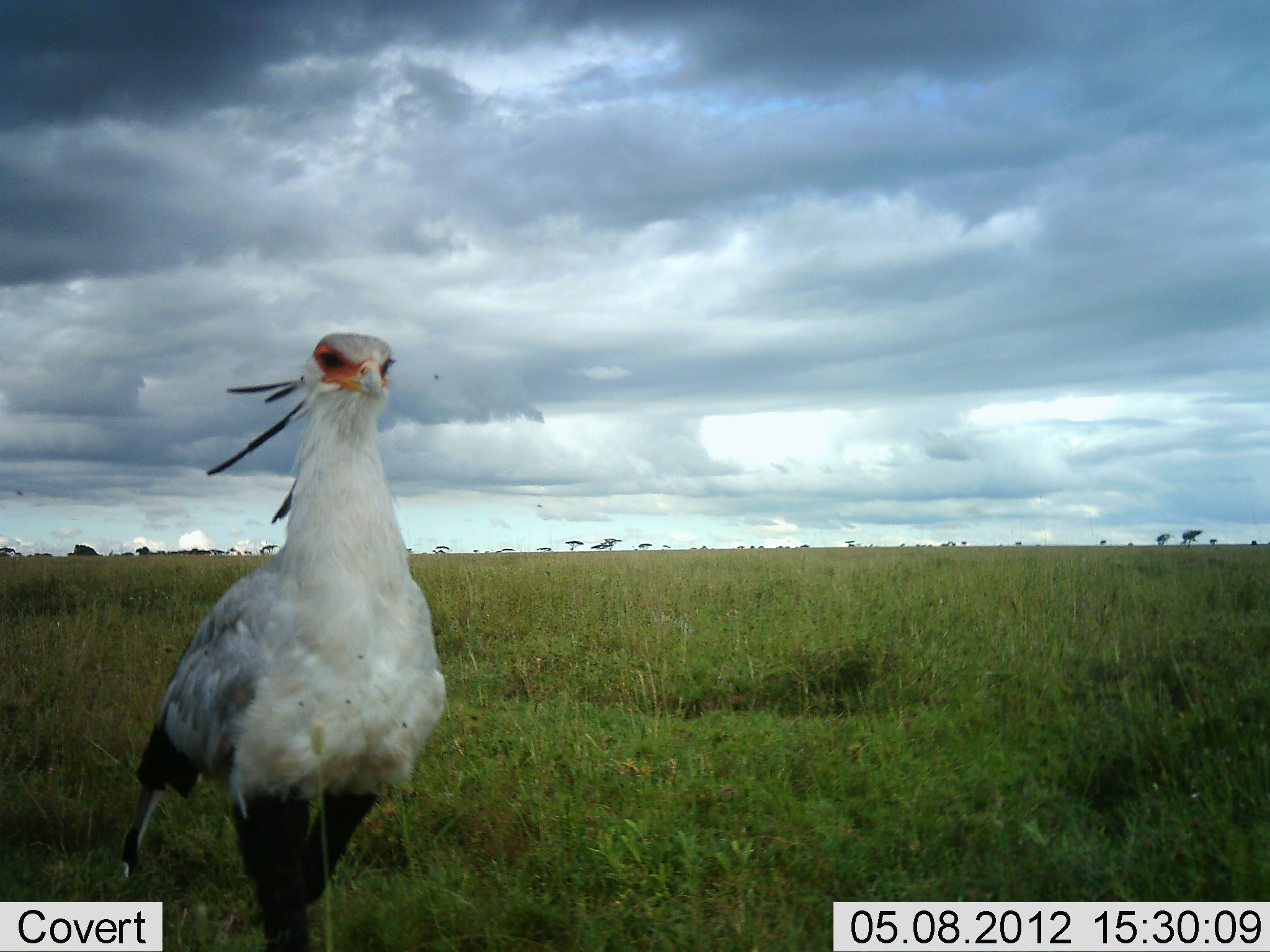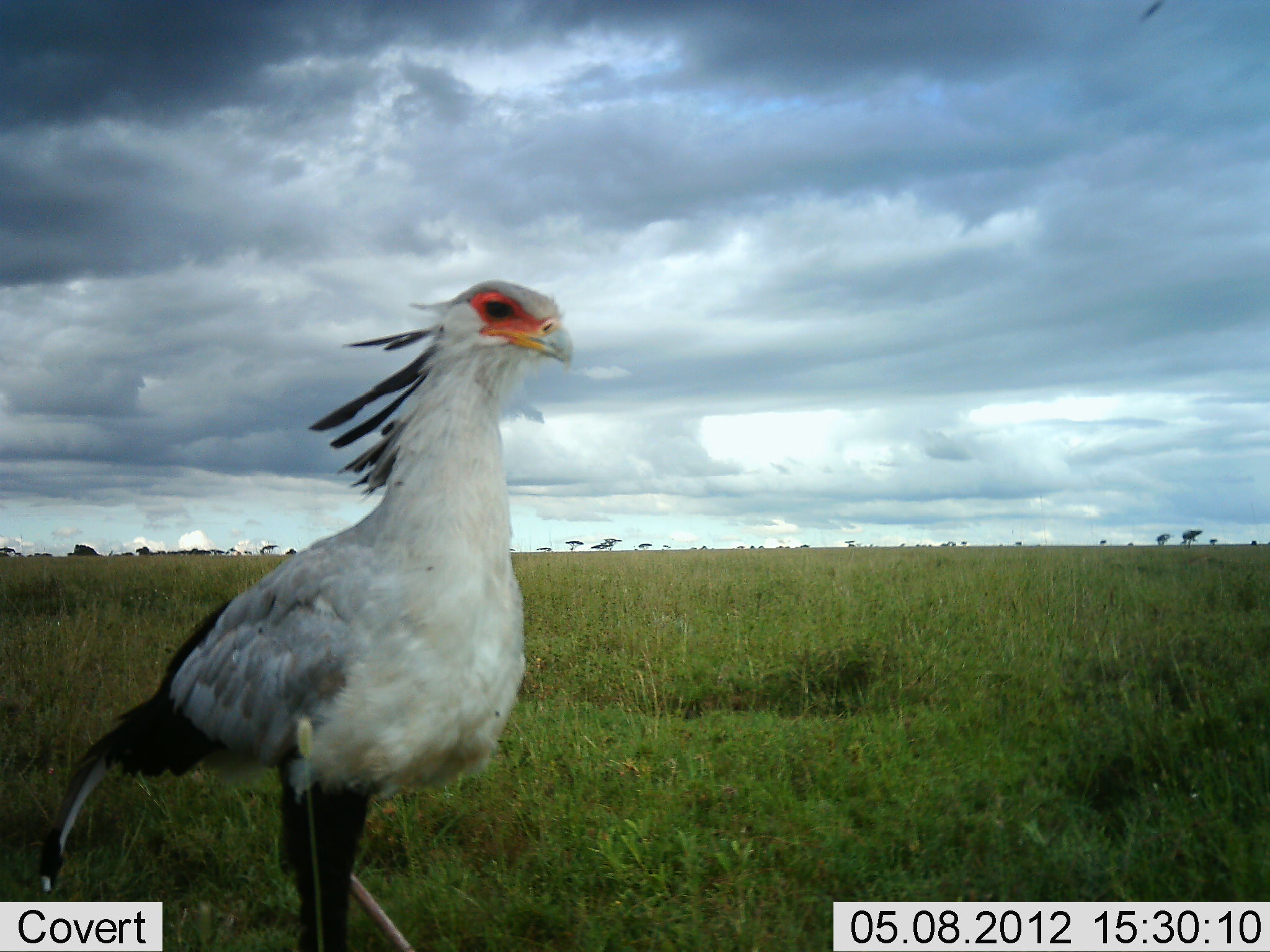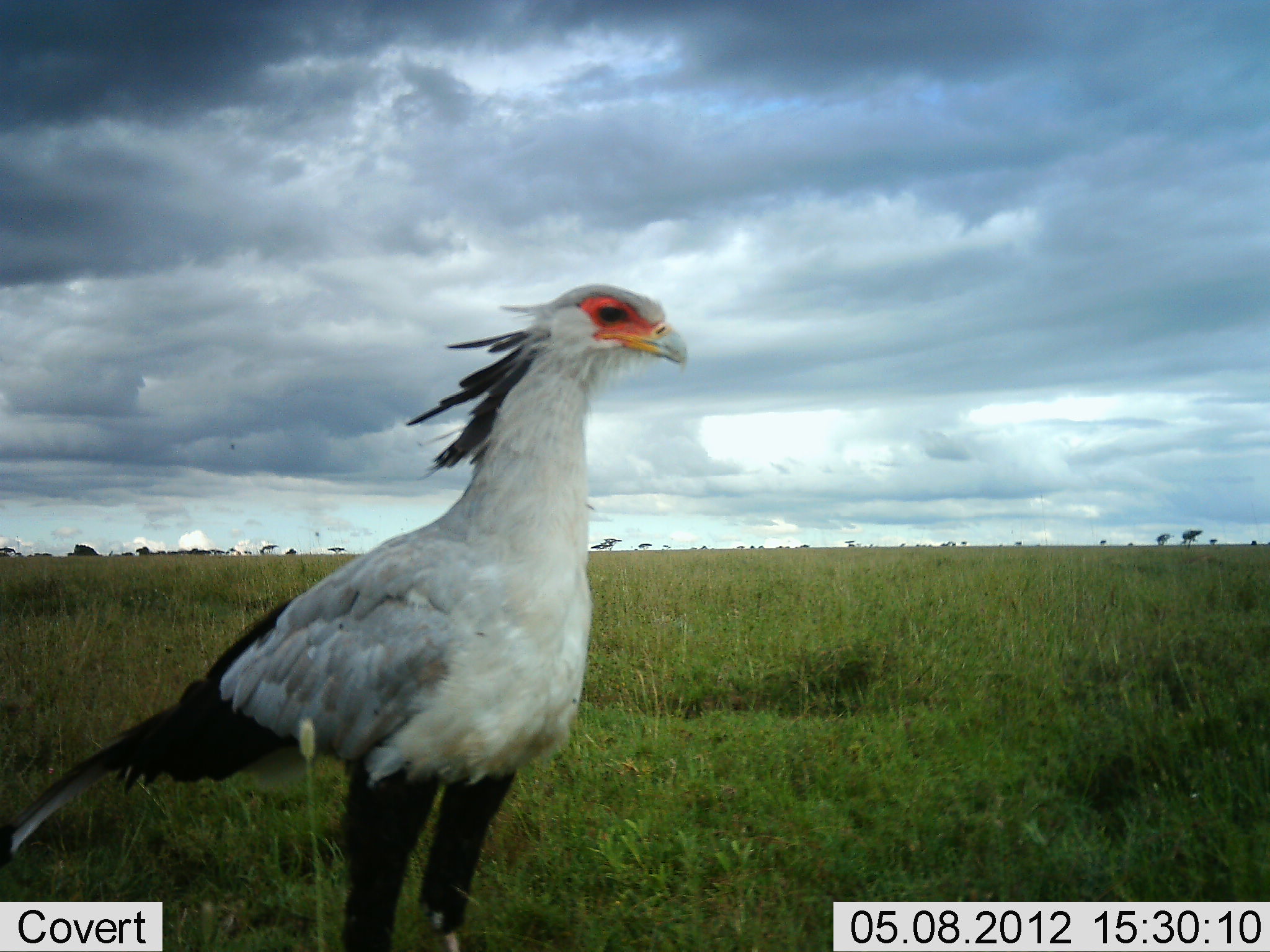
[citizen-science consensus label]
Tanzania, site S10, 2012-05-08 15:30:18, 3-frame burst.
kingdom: Animalia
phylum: Chordata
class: Aves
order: Accipitriformes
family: Sagittariidae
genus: Sagittarius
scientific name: Sagittarius serpentarius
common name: secretary bird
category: secretarybird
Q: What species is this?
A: Secretarybird (secretary bird) (Sagittarius serpentarius).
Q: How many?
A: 1.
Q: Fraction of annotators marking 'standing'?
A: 30%.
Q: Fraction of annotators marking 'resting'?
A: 10%.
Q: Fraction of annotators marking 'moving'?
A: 60%.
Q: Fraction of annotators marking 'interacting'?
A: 10%.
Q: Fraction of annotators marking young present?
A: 0%.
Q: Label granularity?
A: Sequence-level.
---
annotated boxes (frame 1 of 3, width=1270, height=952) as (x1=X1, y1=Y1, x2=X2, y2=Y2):
animal: (x1=113, y1=330, x2=450, y2=952)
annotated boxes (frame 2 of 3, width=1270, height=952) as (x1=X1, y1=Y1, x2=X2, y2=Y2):
animal: (x1=34, y1=279, x2=576, y2=952)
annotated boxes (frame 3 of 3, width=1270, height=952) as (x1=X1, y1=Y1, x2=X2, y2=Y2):
animal: (x1=0, y1=281, x2=693, y2=952)